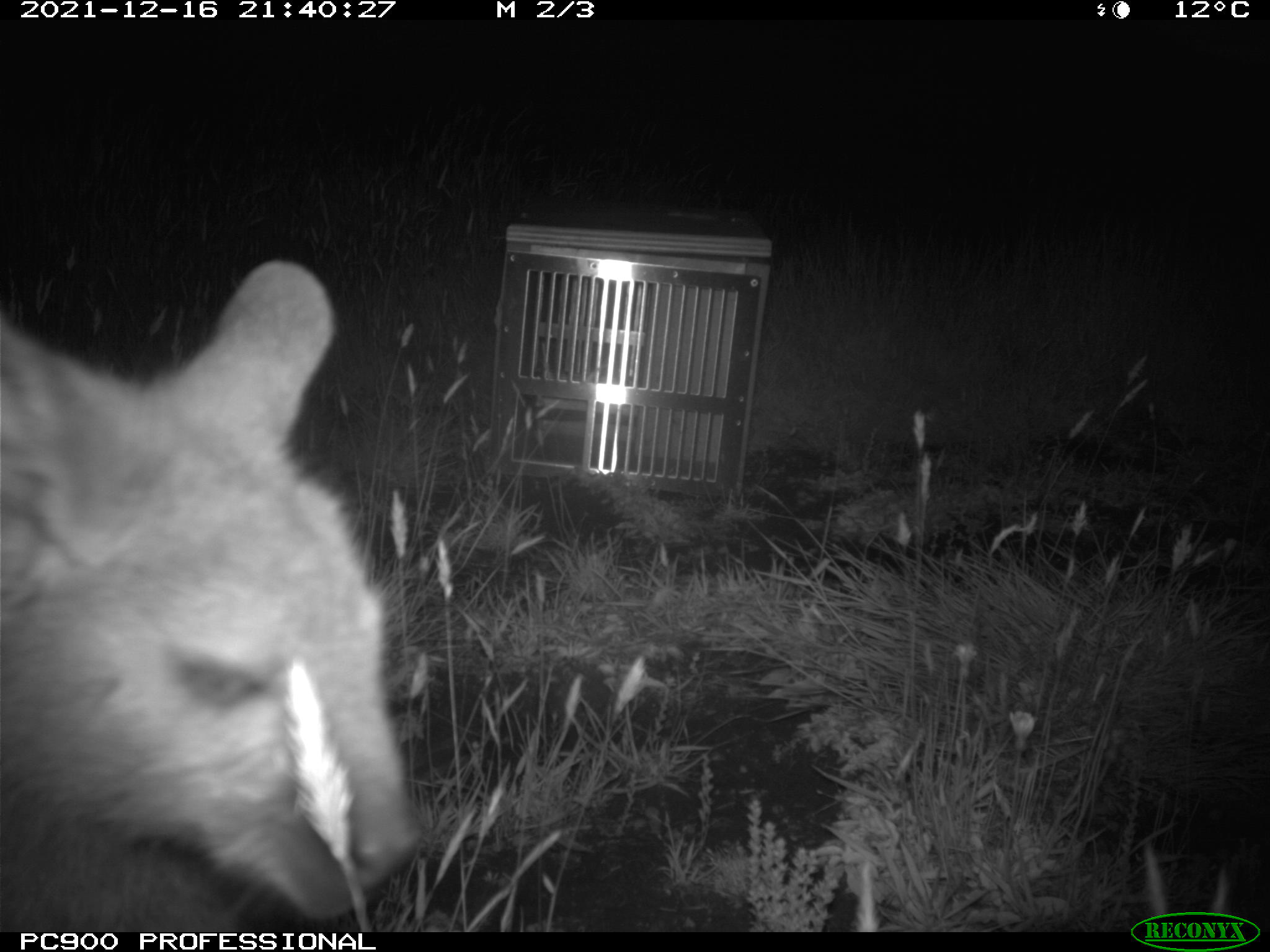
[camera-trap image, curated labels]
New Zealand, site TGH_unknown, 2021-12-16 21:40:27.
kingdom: Animalia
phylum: Chordata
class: Mammalia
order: Diprotodontia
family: Macropodidae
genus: Notamacropus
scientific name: Notamacropus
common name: wallaby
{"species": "wallaby (Notamacropus)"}